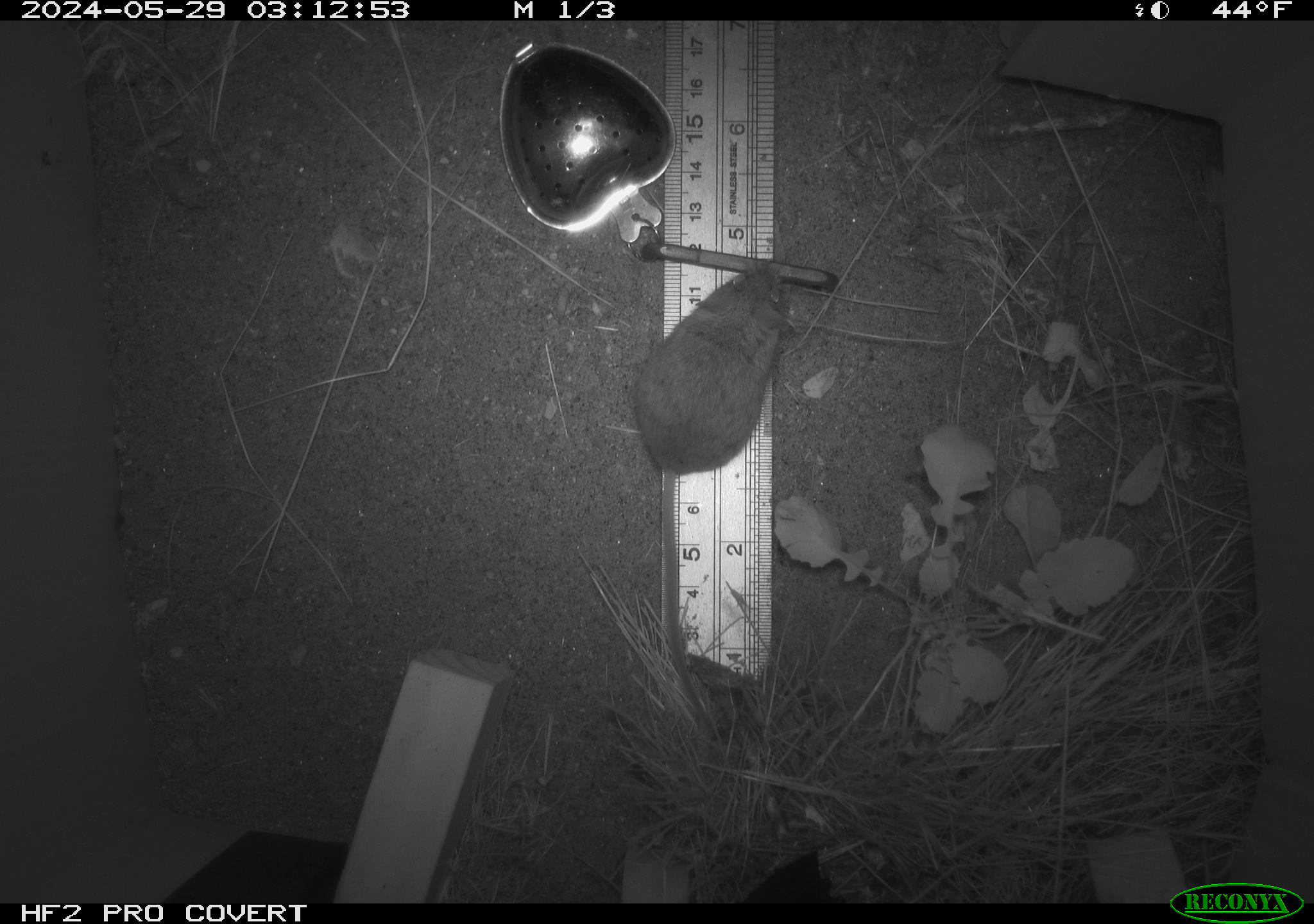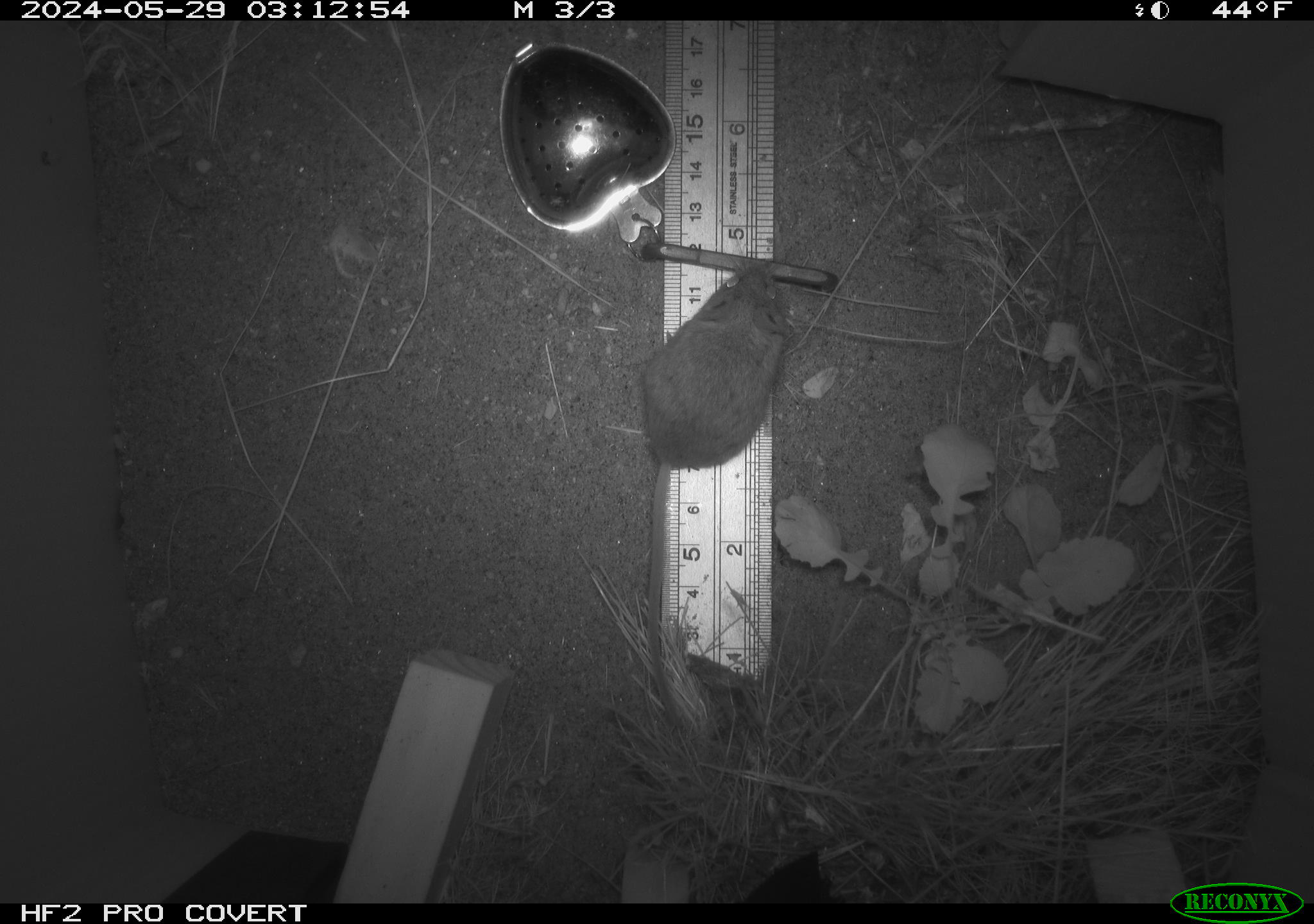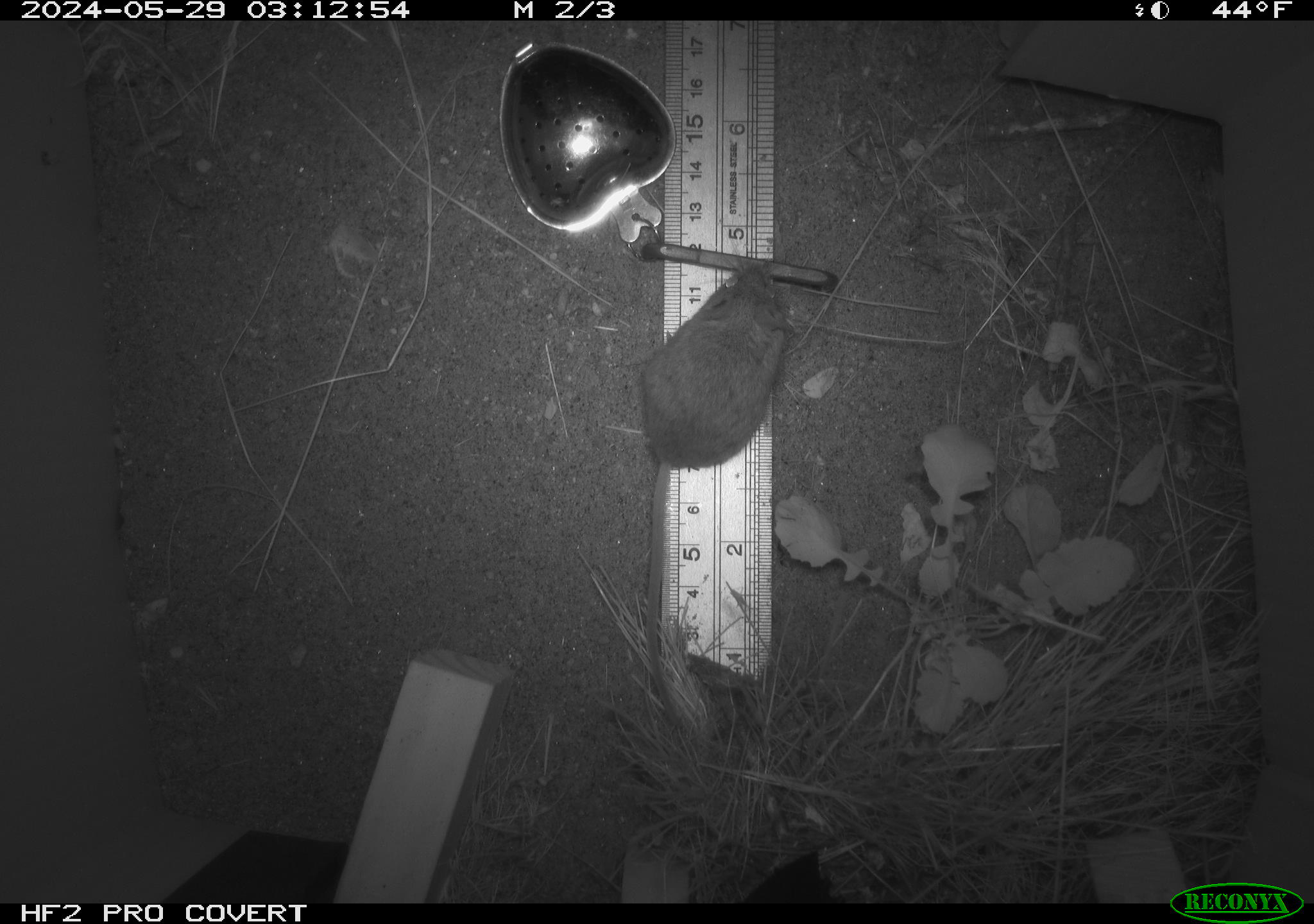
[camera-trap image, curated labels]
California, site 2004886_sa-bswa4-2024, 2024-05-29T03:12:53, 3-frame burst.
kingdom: Animalia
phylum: Chordata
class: Mammalia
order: Rodentia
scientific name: Rodentia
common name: rodent